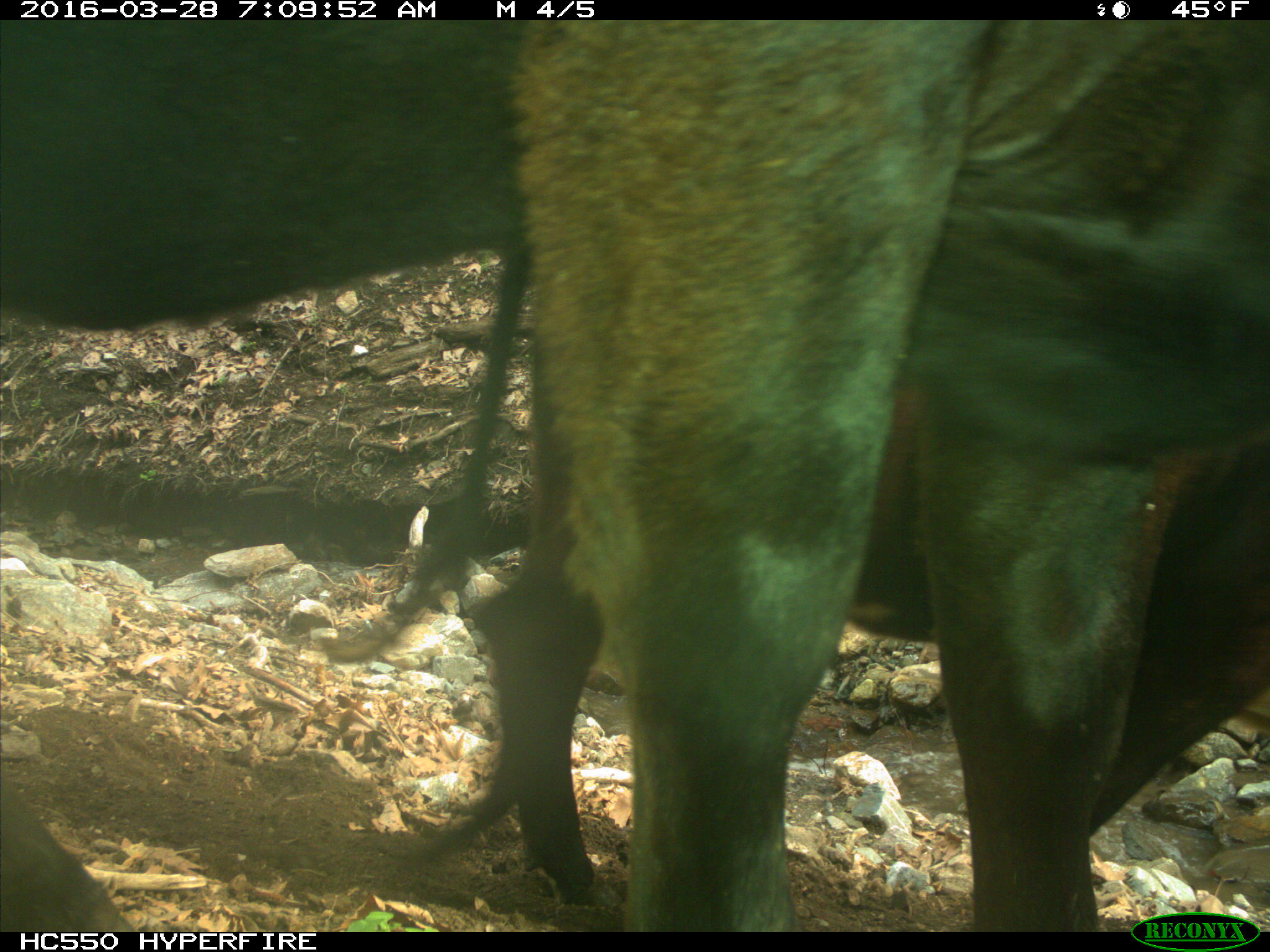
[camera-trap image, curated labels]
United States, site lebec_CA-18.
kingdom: Animalia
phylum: Chordata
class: Mammalia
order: Artiodactyla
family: Bovidae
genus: Bos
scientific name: Bos taurus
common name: domestic cow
Bos taurus (domestic cow).